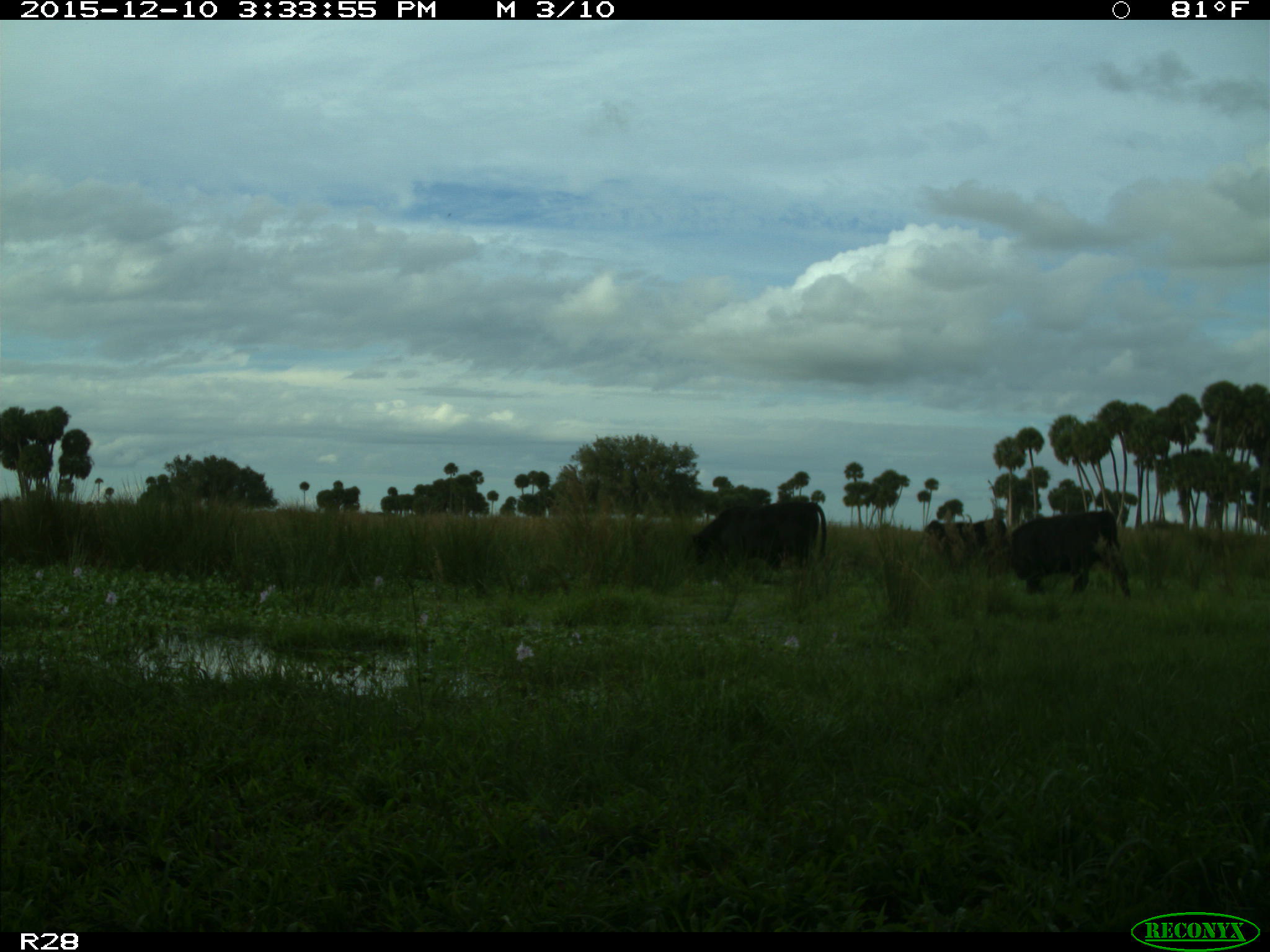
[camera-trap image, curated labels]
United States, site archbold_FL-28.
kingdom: Animalia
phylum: Chordata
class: Mammalia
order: Artiodactyla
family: Bovidae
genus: Bos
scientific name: Bos taurus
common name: domestic cow